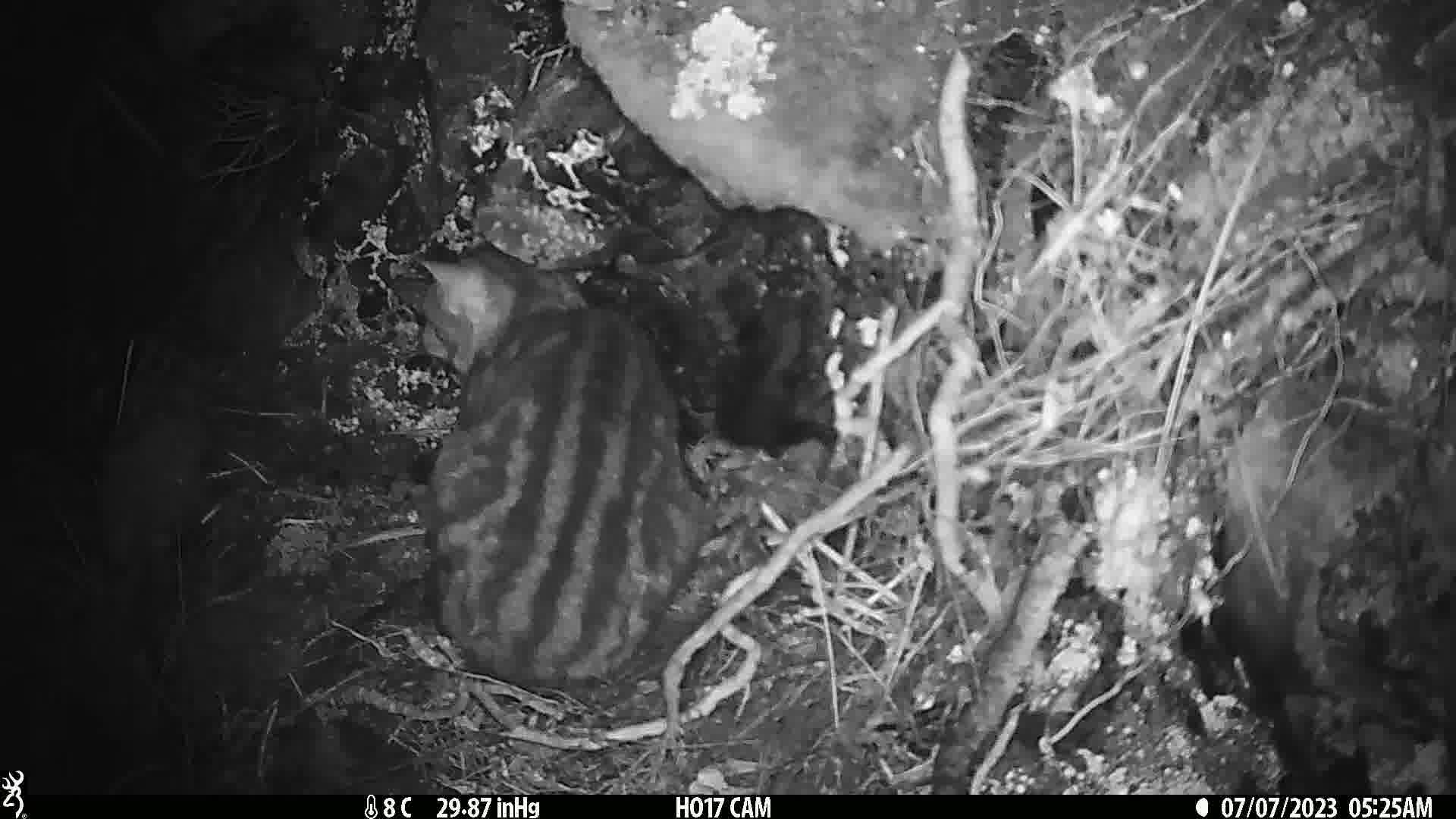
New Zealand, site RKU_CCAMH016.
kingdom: Animalia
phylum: Chordata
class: Mammalia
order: Carnivora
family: Felidae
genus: Felis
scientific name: Felis catus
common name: domestic cat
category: cat